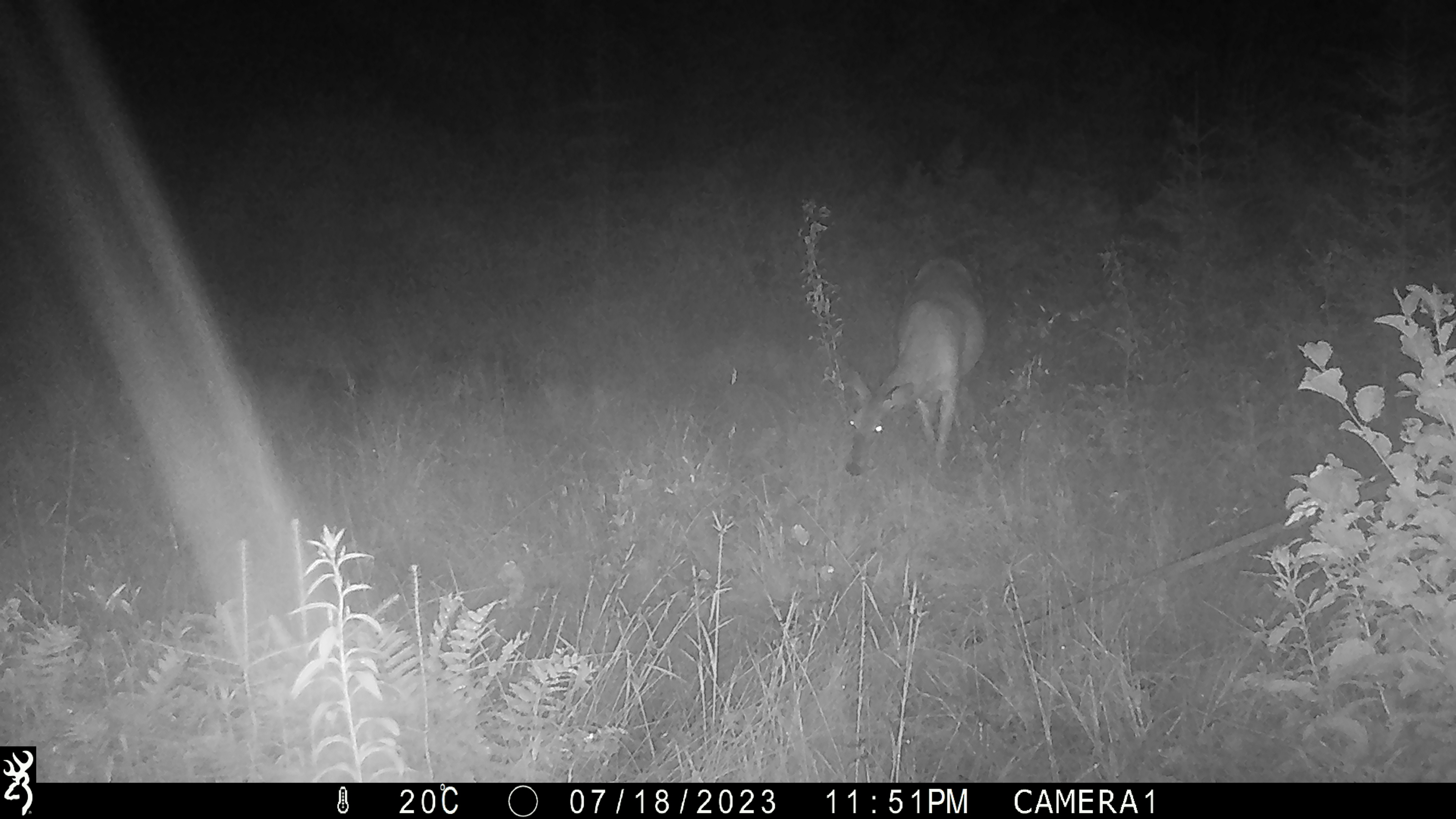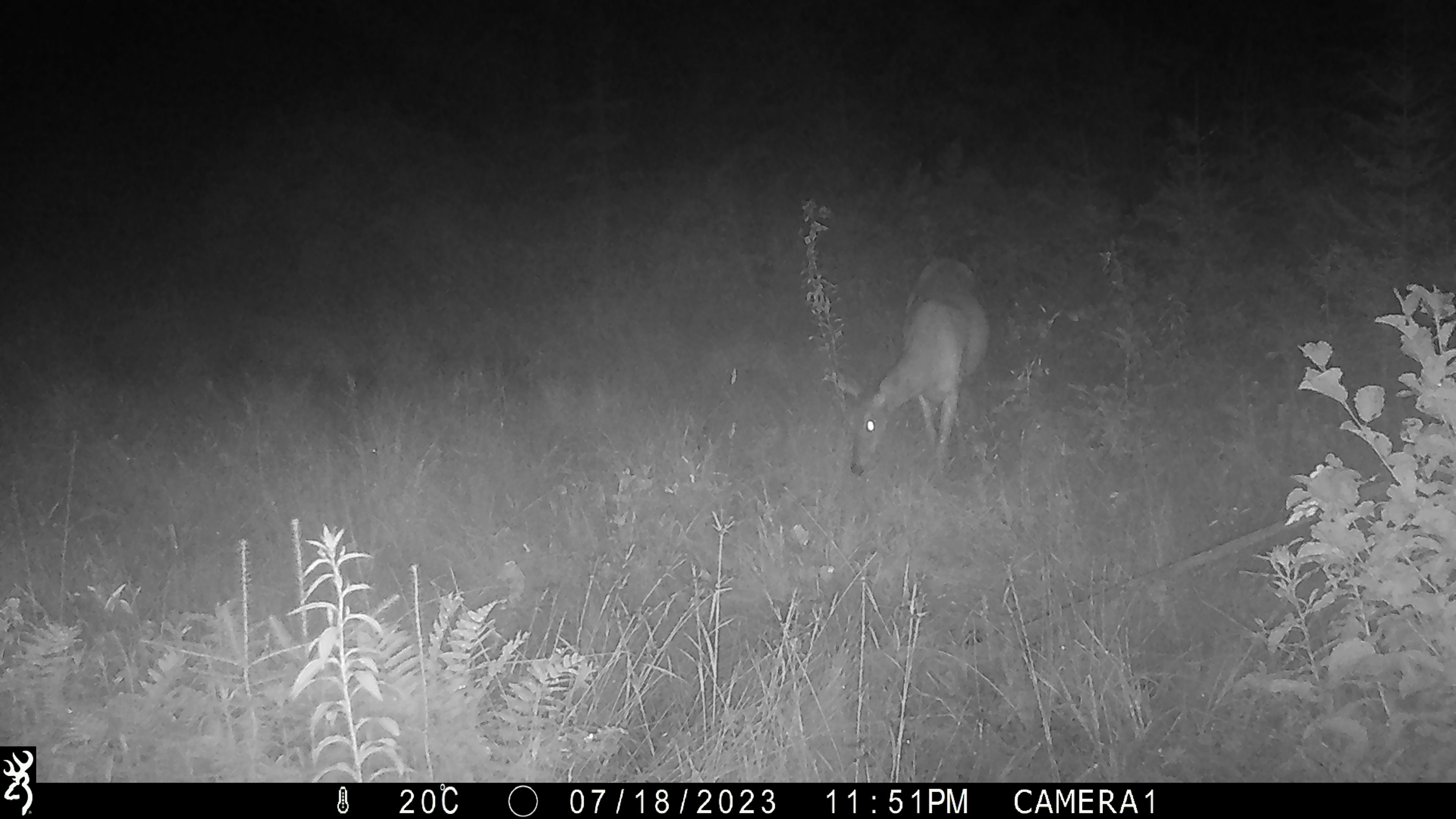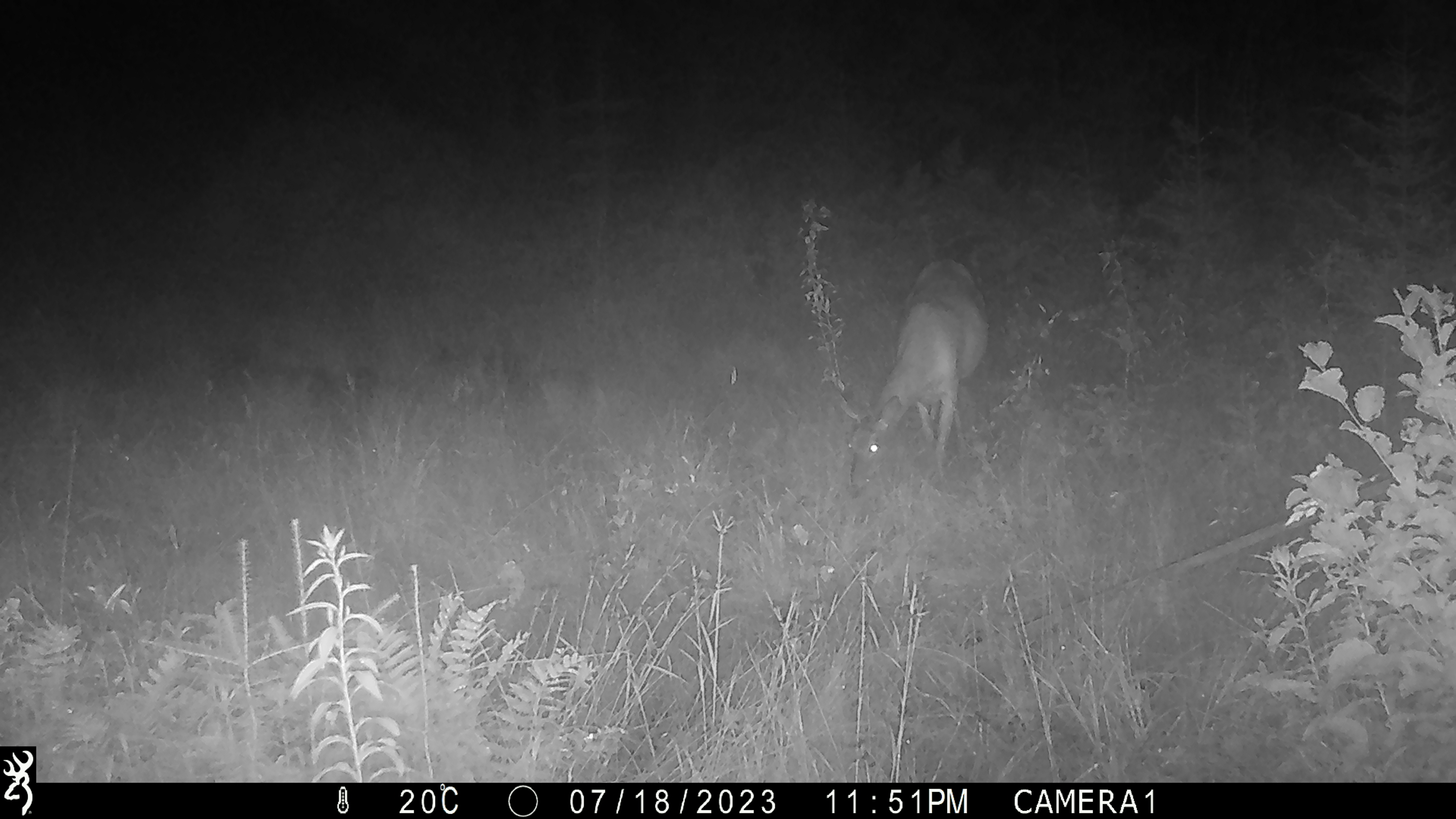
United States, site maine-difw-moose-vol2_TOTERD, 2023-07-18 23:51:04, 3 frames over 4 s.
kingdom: Animalia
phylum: Chordata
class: Mammalia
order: Artiodactyla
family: Cervidae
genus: Odocoileus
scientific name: Odocoileus virginianus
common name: white-tailed deer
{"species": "white-tailed deer (Odocoileus virginianus)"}